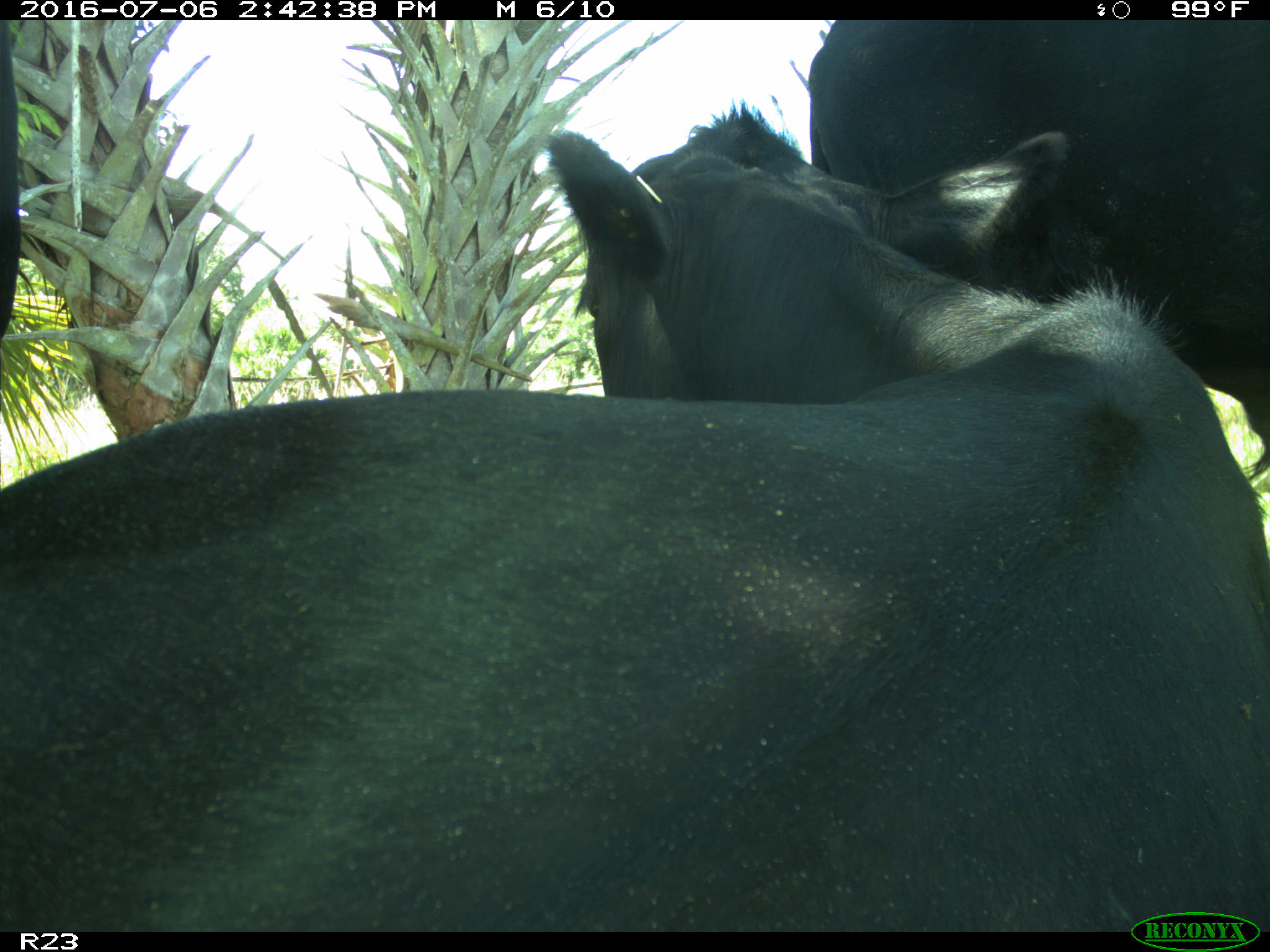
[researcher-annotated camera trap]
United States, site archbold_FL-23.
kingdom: Animalia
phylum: Chordata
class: Mammalia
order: Artiodactyla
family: Bovidae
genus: Bos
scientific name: Bos taurus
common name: domestic cow